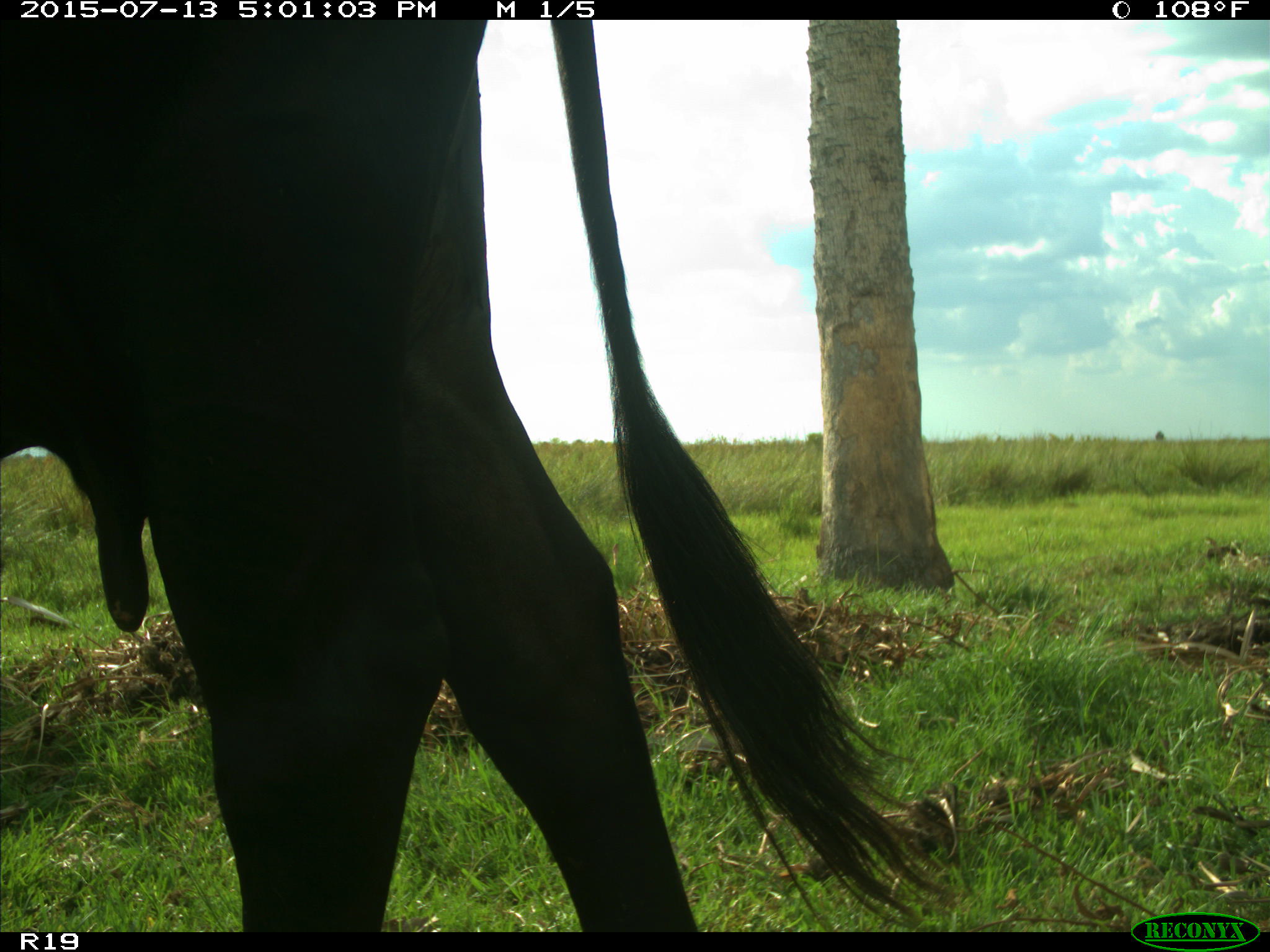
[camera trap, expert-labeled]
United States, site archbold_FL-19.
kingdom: Animalia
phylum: Chordata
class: Mammalia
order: Artiodactyla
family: Bovidae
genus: Bos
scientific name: Bos taurus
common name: domestic cow